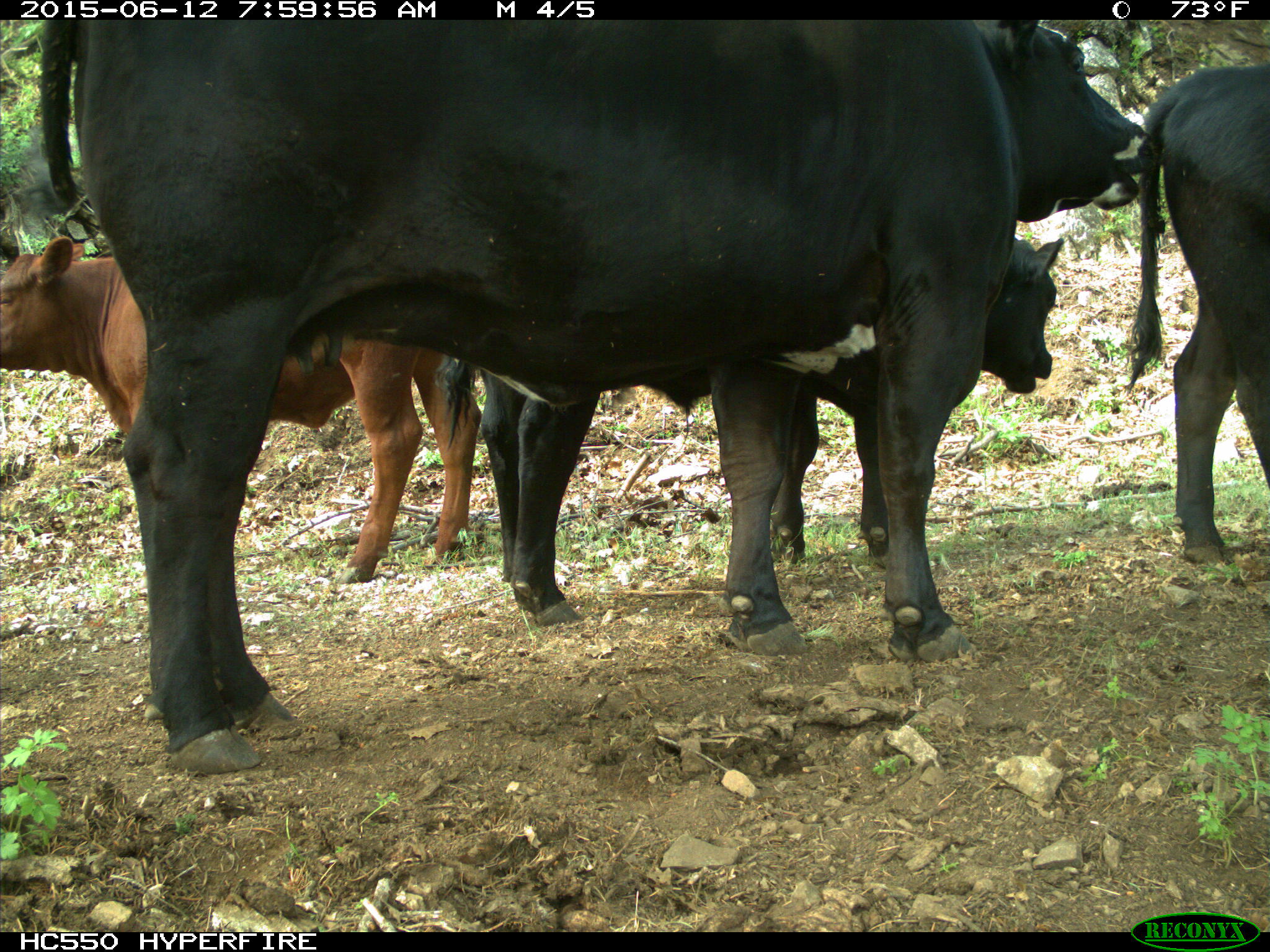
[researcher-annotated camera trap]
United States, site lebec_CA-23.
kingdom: Animalia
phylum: Chordata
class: Mammalia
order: Artiodactyla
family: Bovidae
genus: Bos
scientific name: Bos taurus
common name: domestic cow